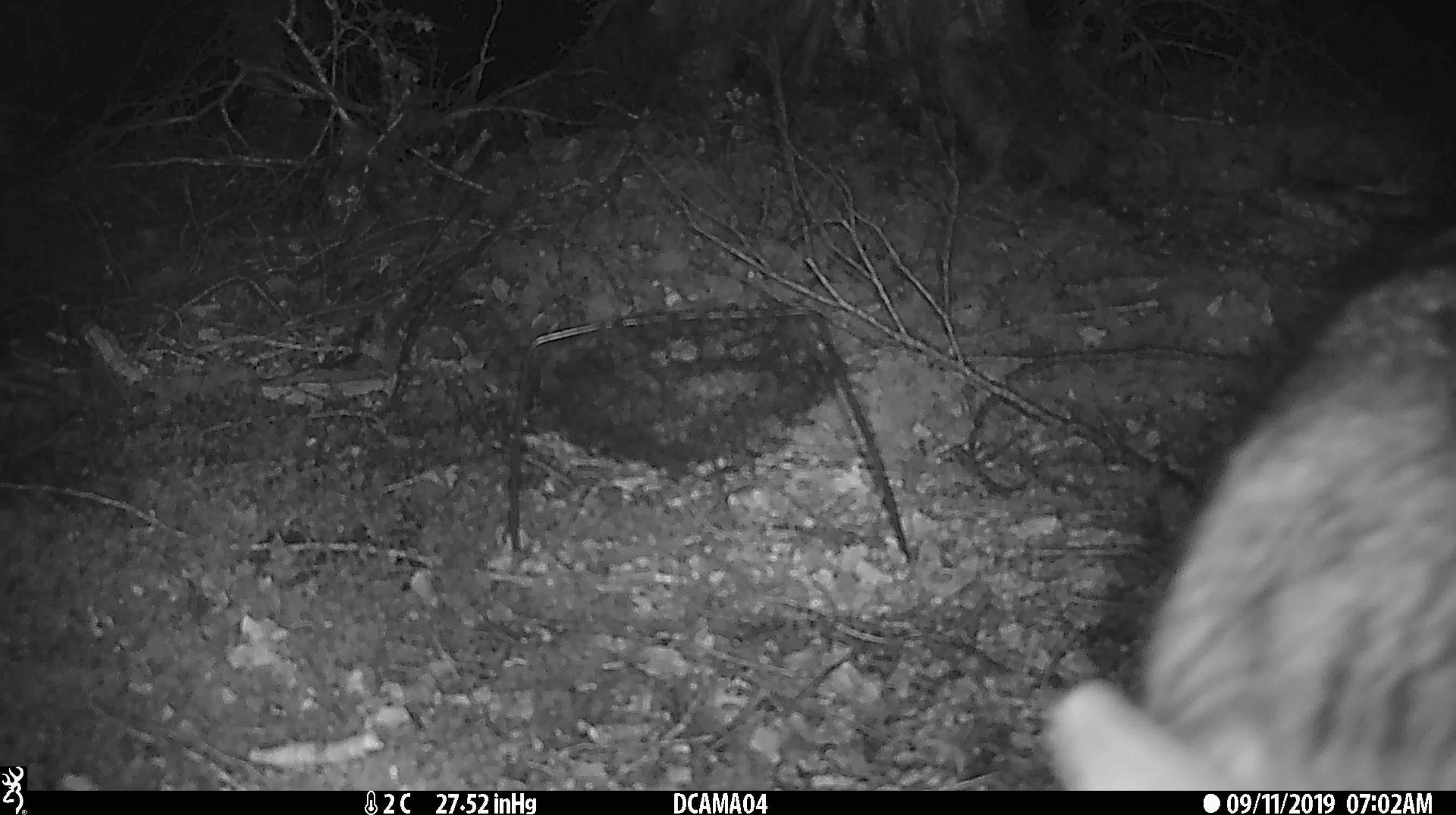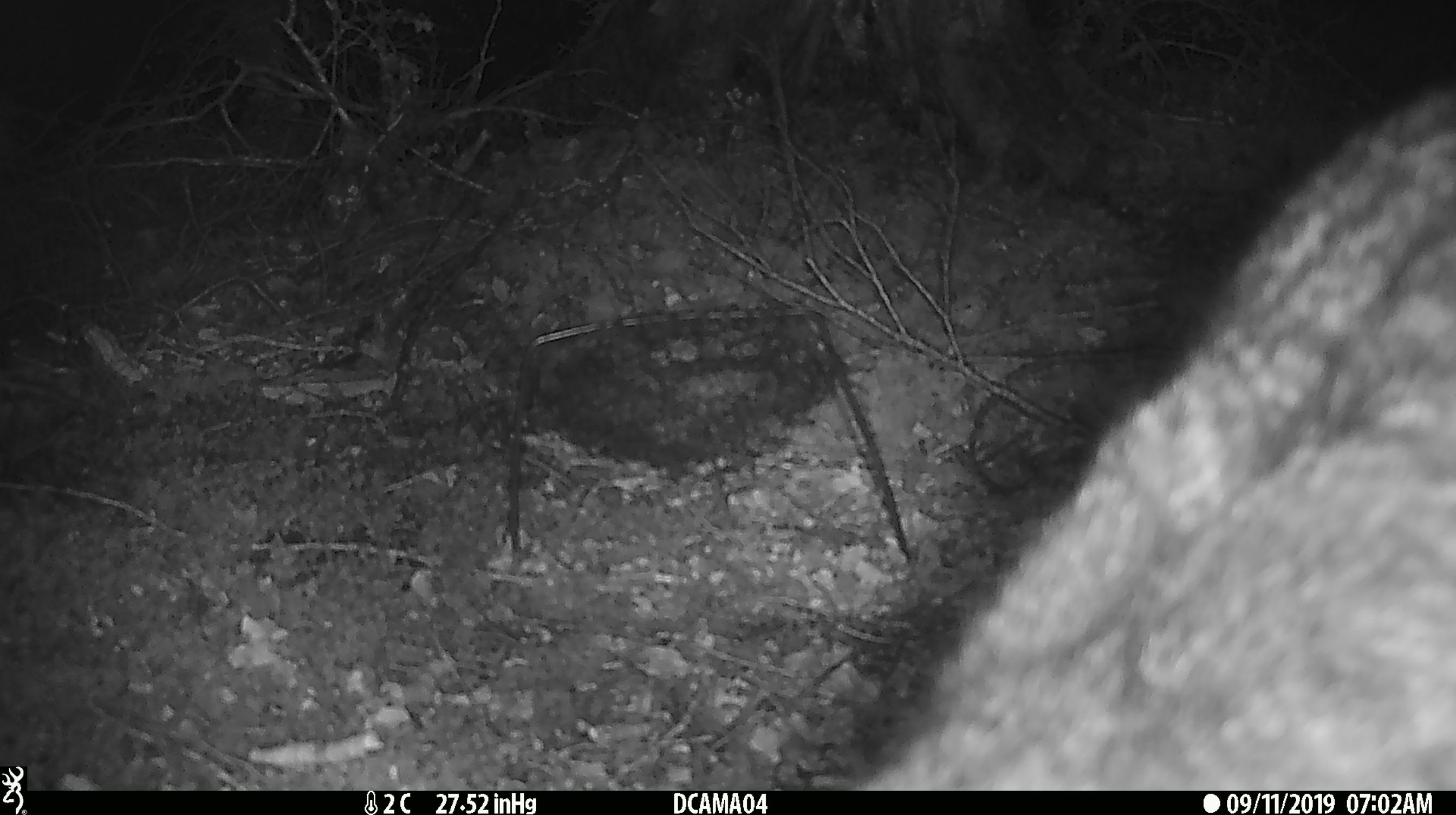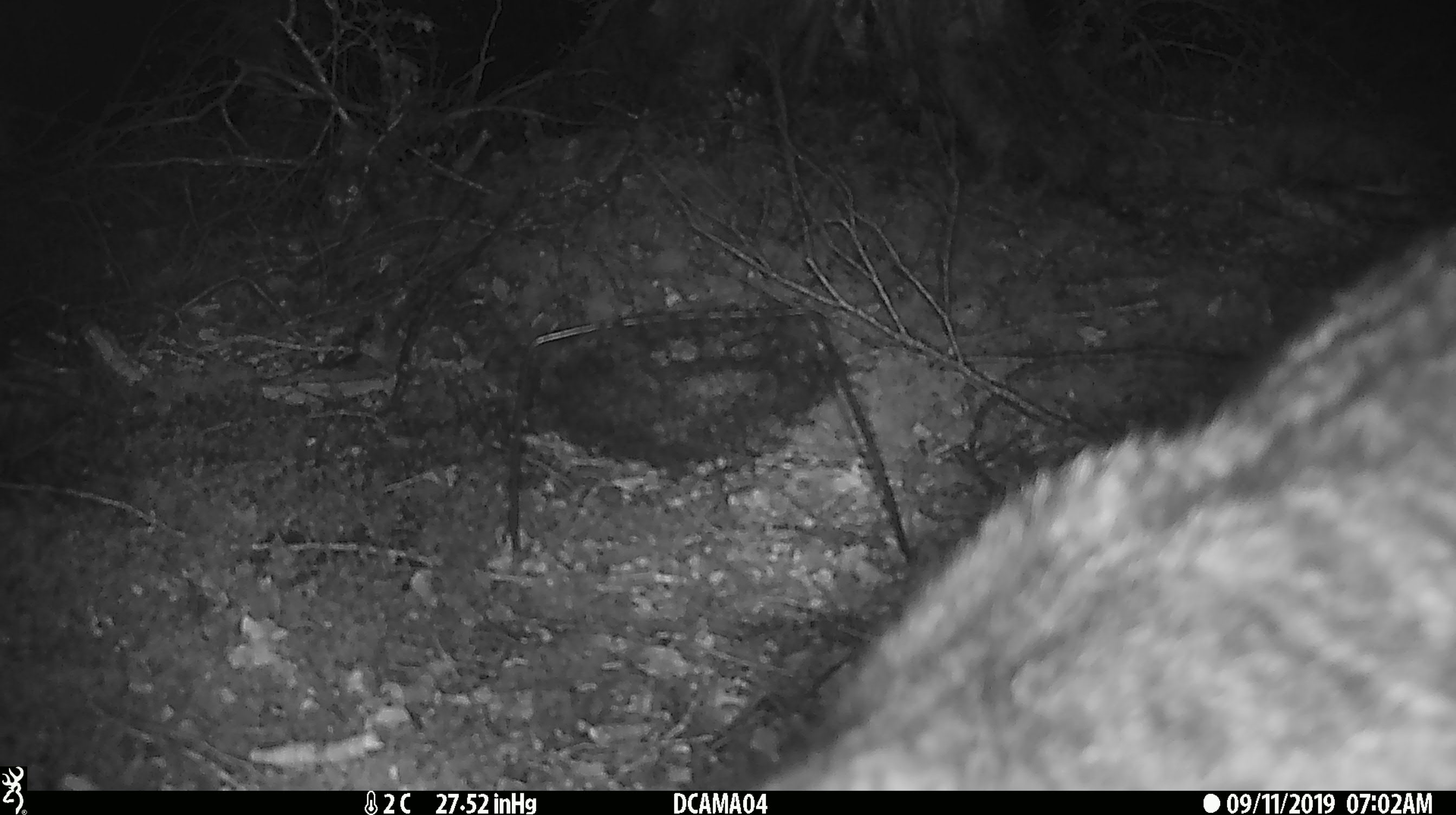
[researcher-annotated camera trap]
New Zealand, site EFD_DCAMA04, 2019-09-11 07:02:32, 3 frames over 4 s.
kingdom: Animalia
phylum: Chordata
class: Mammalia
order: Carnivora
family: Felidae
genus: Felis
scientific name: Felis catus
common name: domestic cat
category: cat